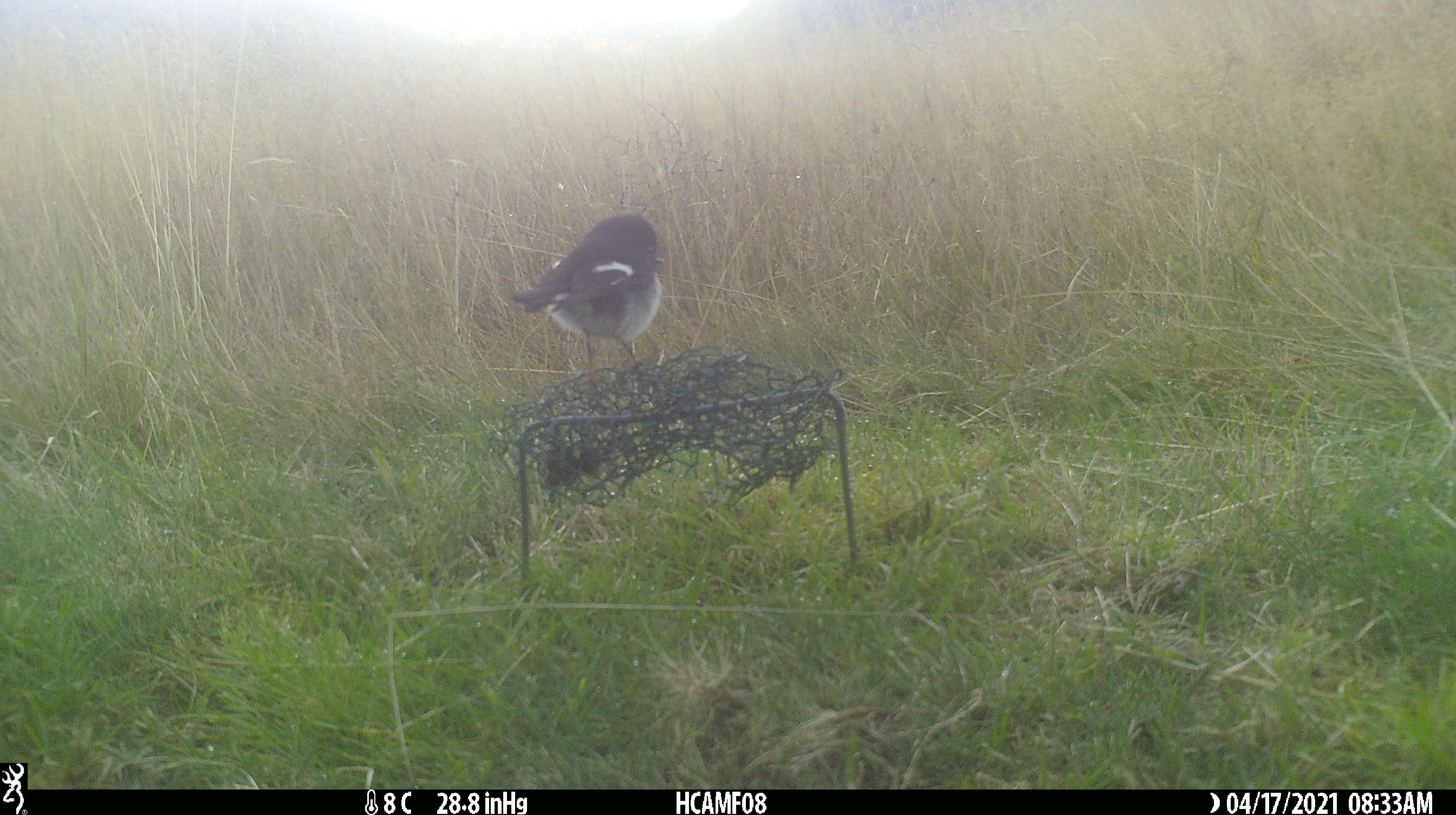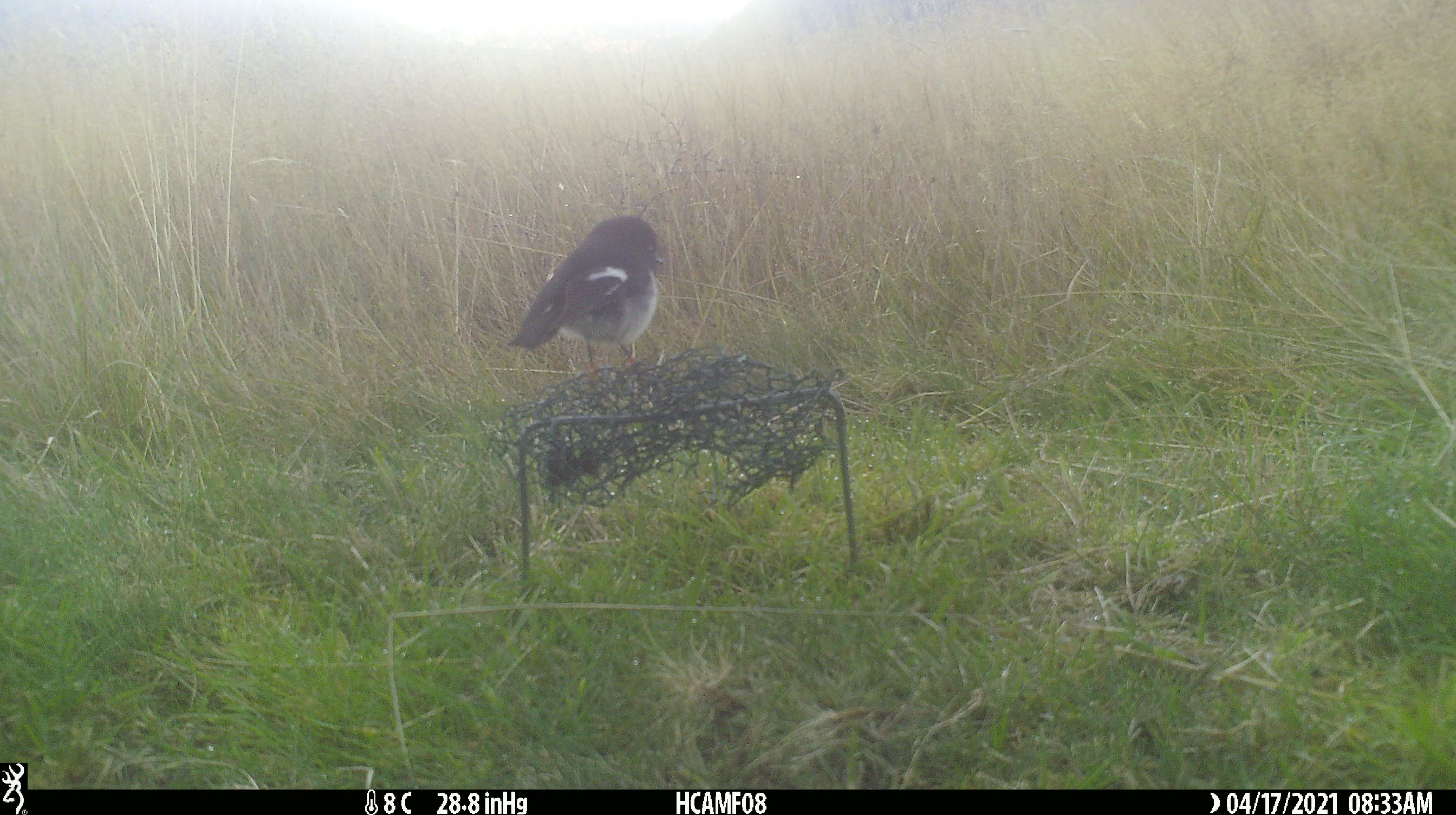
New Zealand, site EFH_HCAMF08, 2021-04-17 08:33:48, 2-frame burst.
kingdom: Animalia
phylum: Chordata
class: Aves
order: Passeriformes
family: Petroicidae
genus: Petroica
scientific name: Petroica macrocephala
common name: tomtit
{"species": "tomtit (Petroica macrocephala)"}